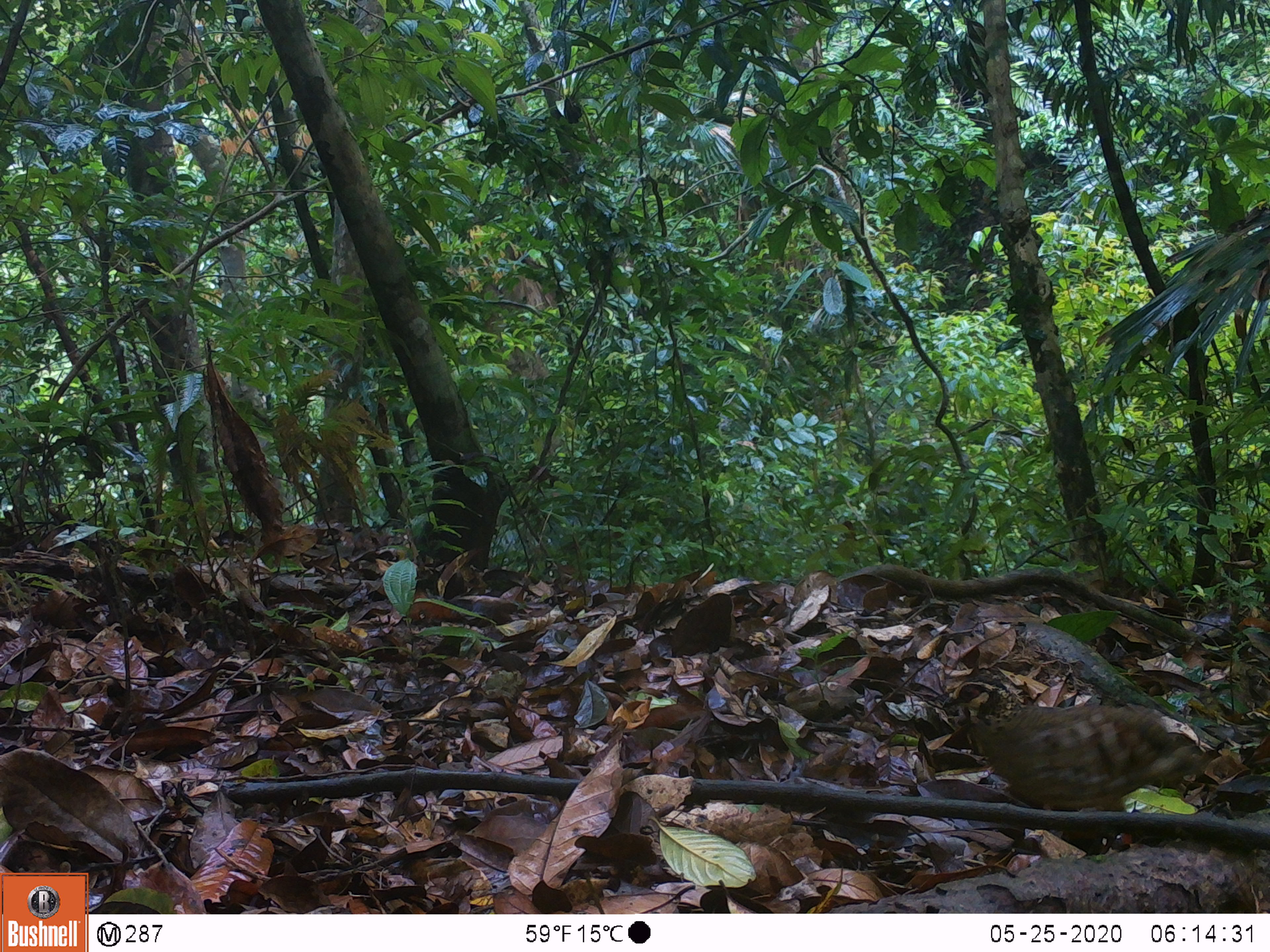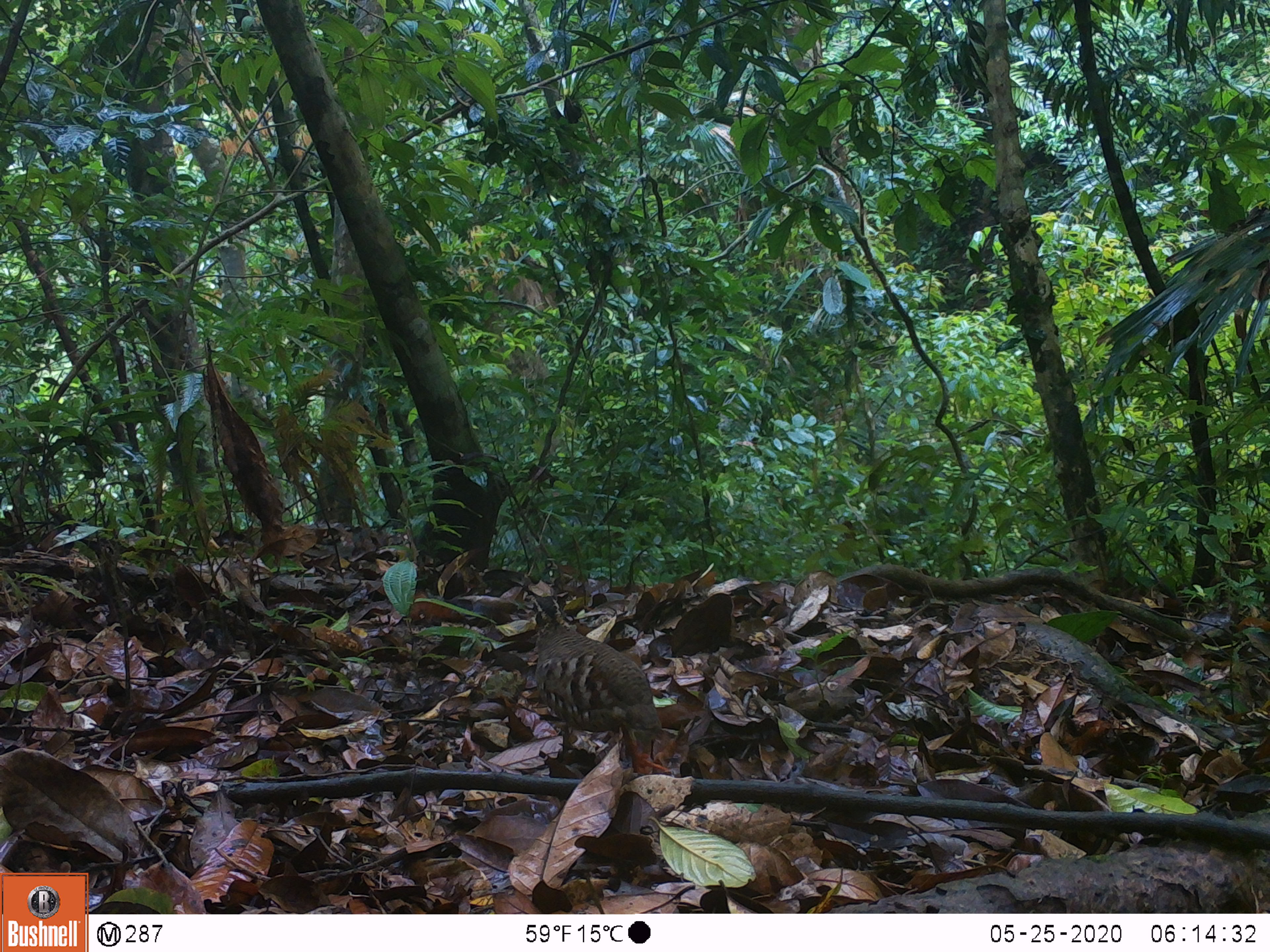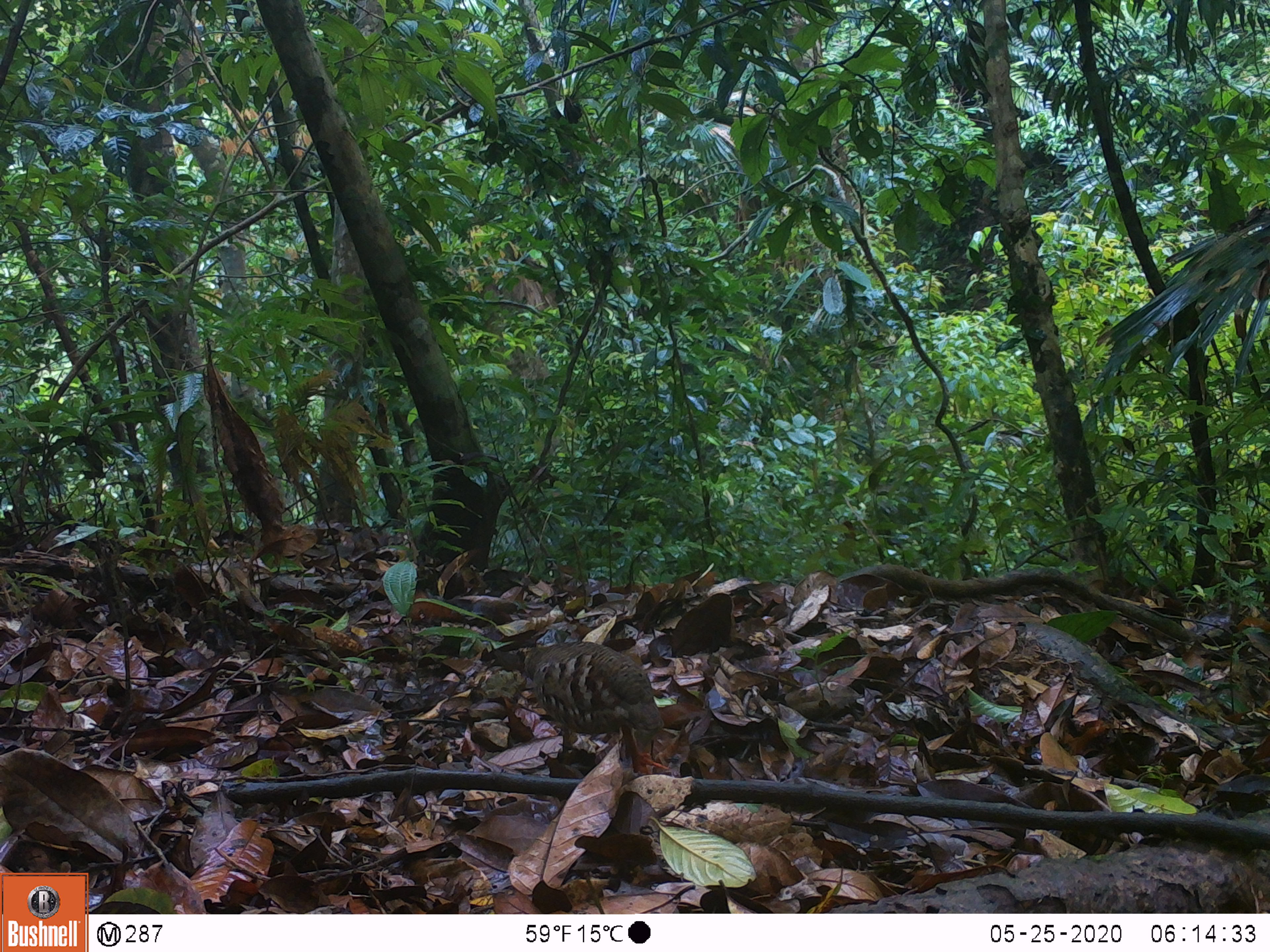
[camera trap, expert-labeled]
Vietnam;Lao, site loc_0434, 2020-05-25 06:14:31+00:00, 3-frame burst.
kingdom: Animalia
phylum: Chordata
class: Aves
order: Galliformes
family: Phasianidae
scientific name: Phasianidae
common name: partridge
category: unidentified partridge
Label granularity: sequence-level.